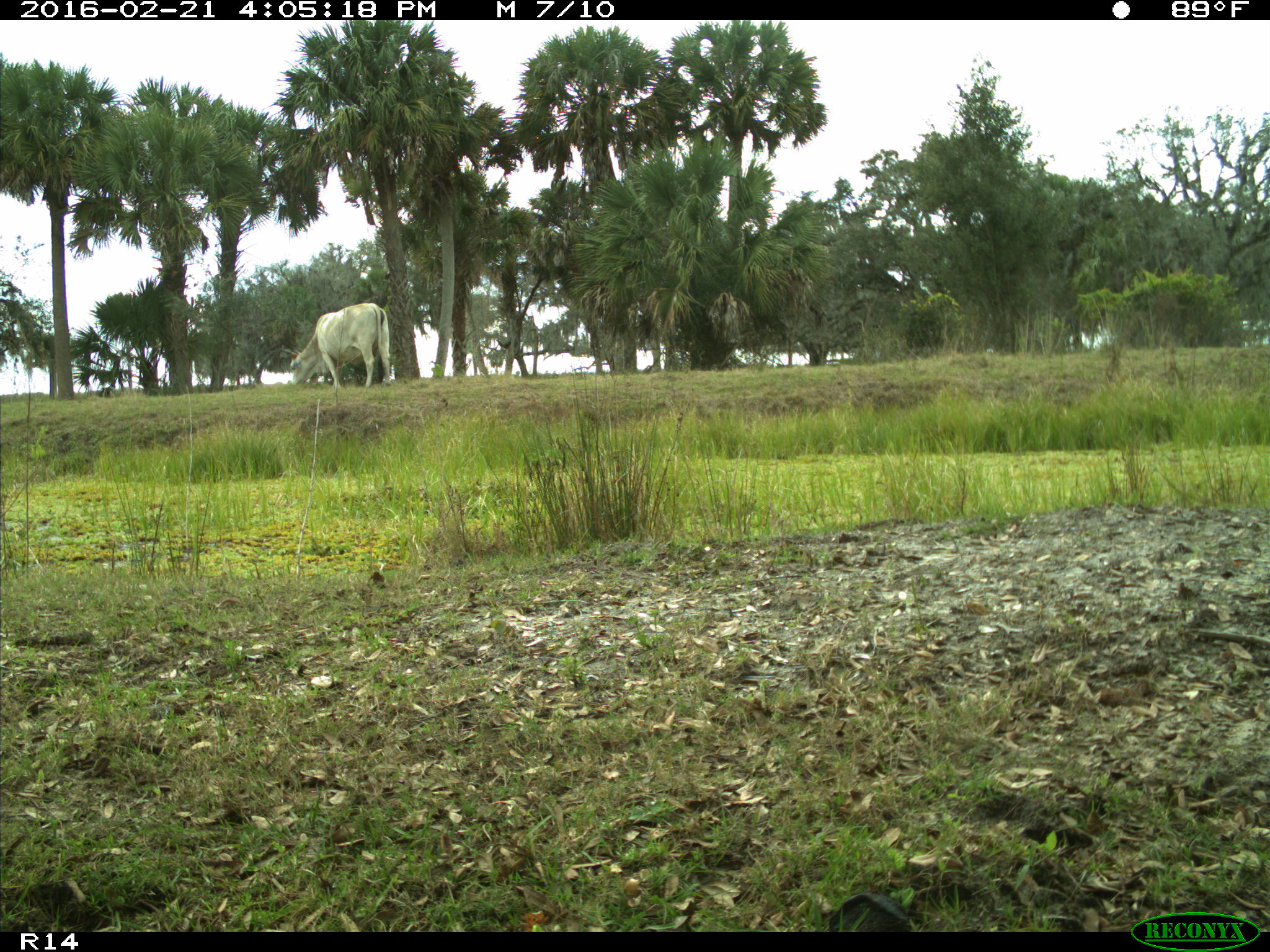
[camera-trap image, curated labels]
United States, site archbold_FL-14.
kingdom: Animalia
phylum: Chordata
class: Mammalia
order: Artiodactyla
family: Bovidae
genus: Bos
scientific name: Bos taurus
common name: domestic cow